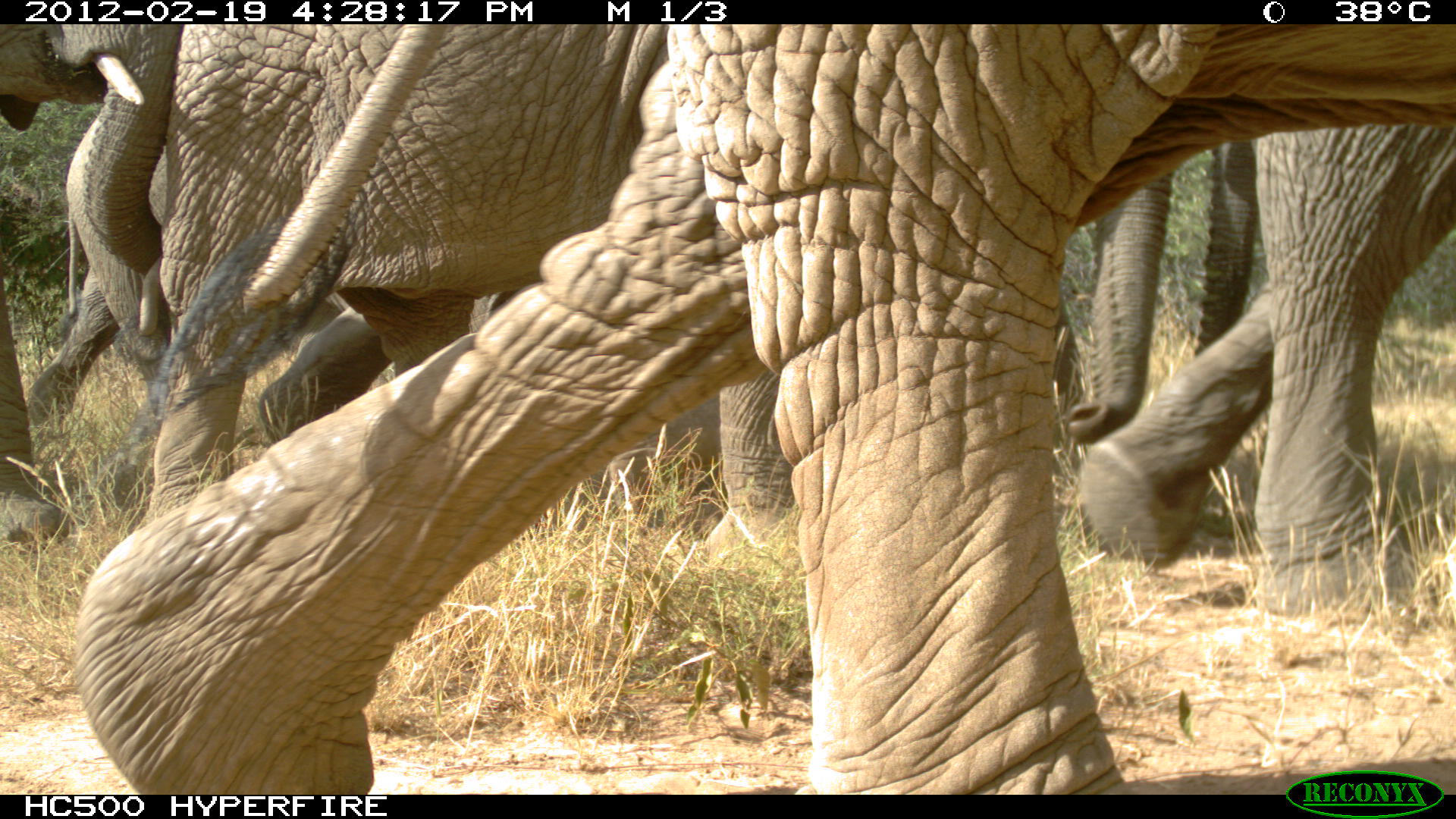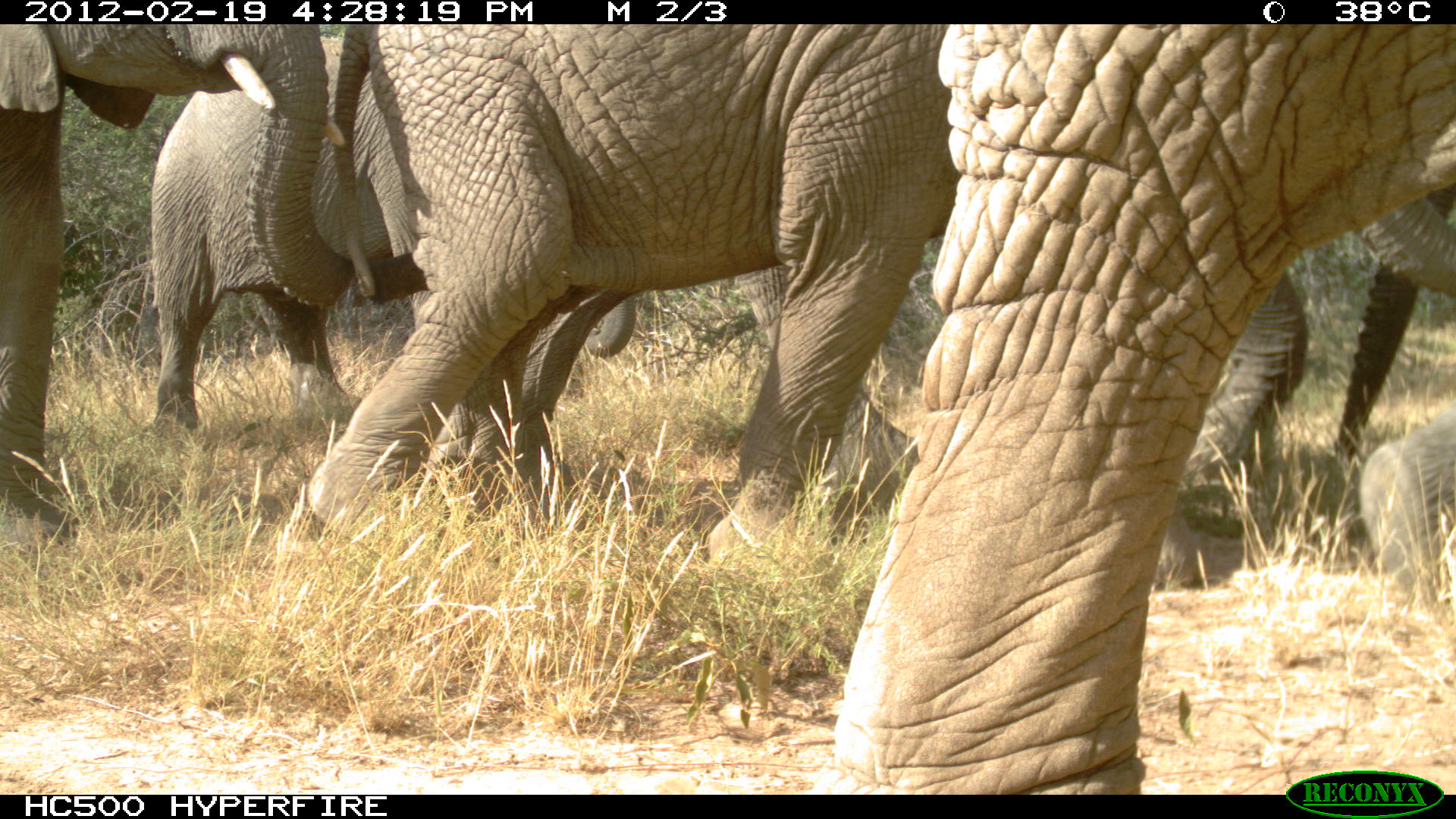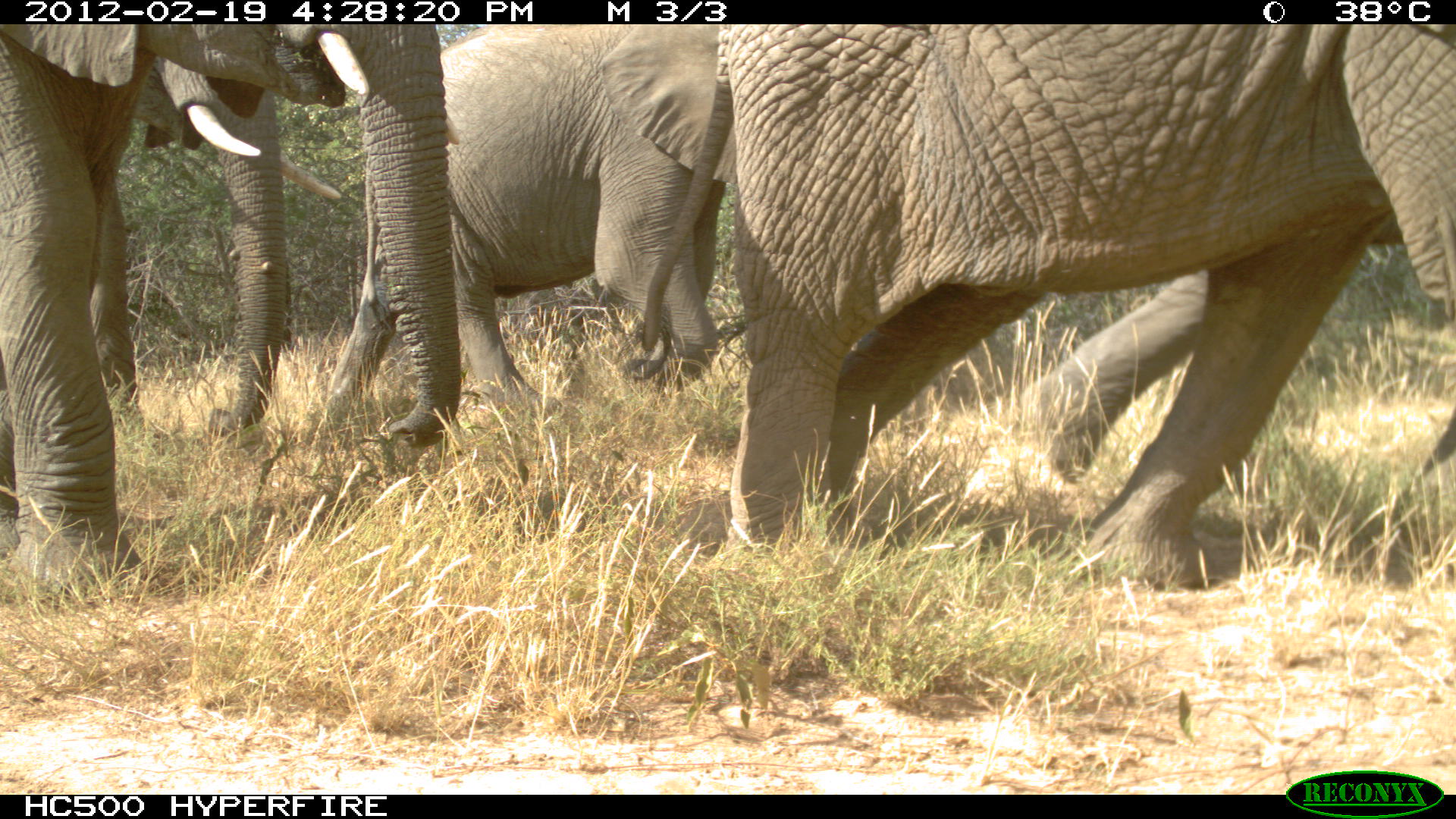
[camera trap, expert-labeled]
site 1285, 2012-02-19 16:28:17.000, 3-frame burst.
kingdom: Animalia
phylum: Chordata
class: Mammalia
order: Proboscidea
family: Elephantidae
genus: Loxodonta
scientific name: Loxodonta africana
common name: african bush elephant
Loxodonta africana (african bush elephant), count 5.